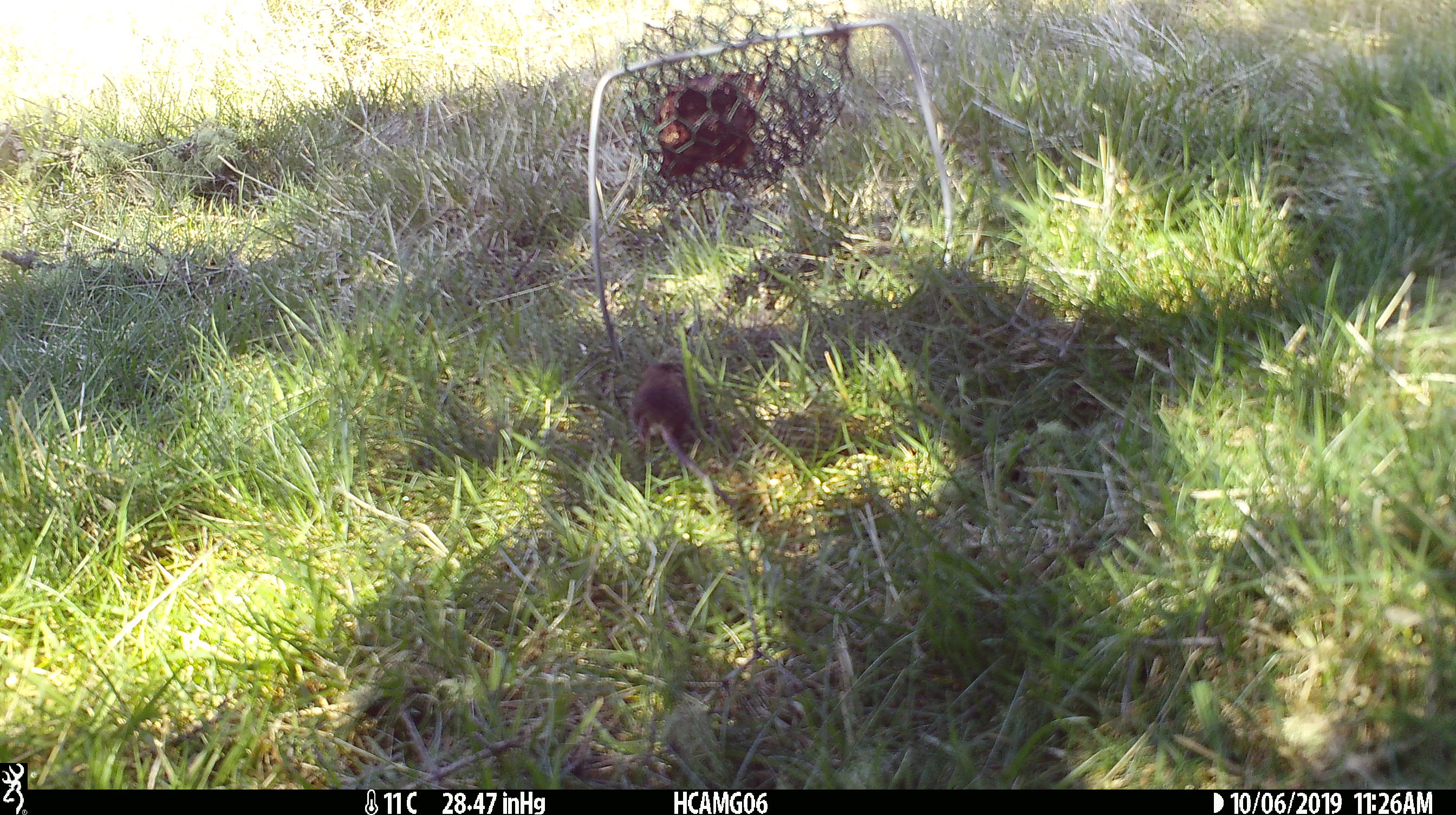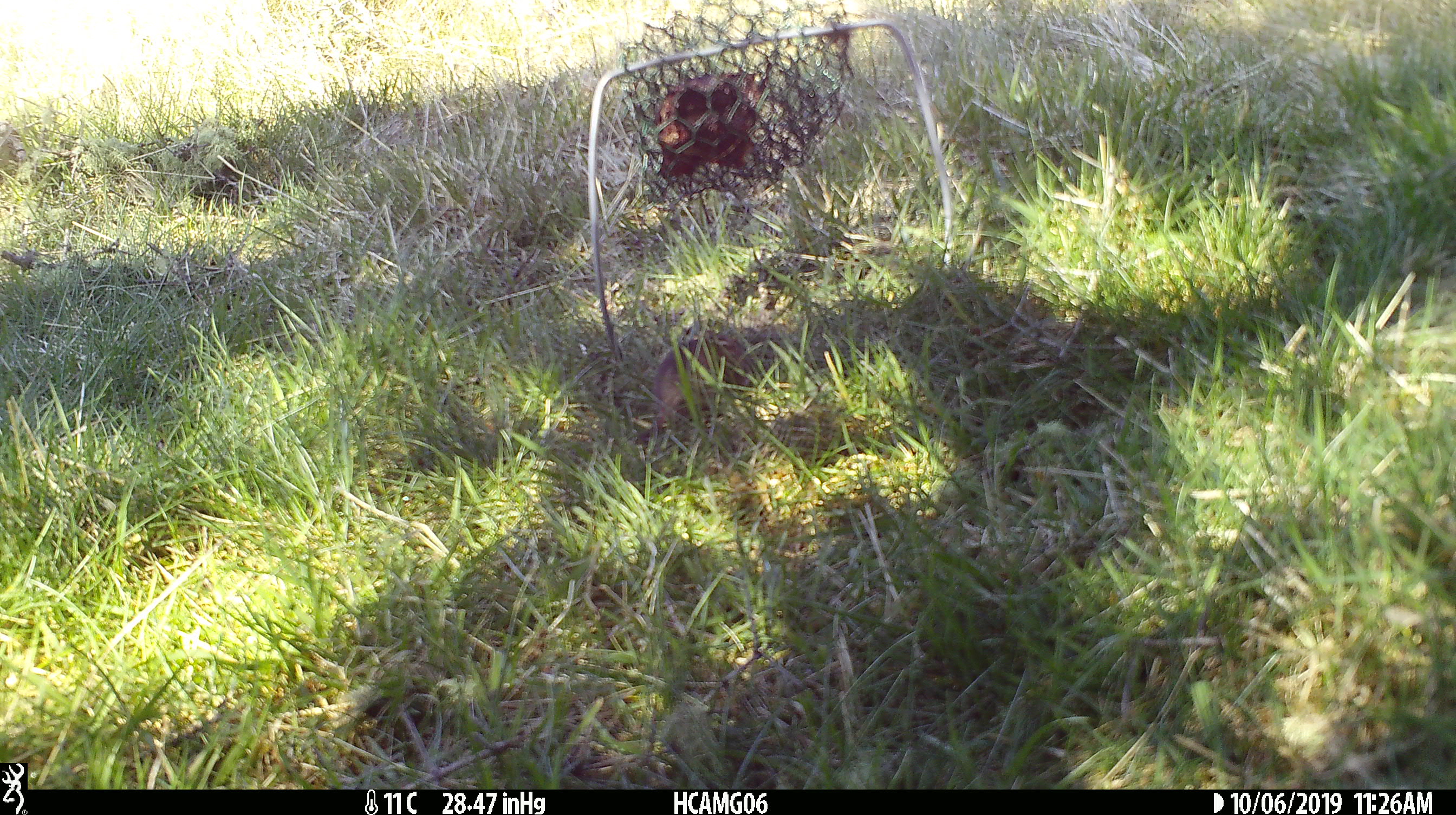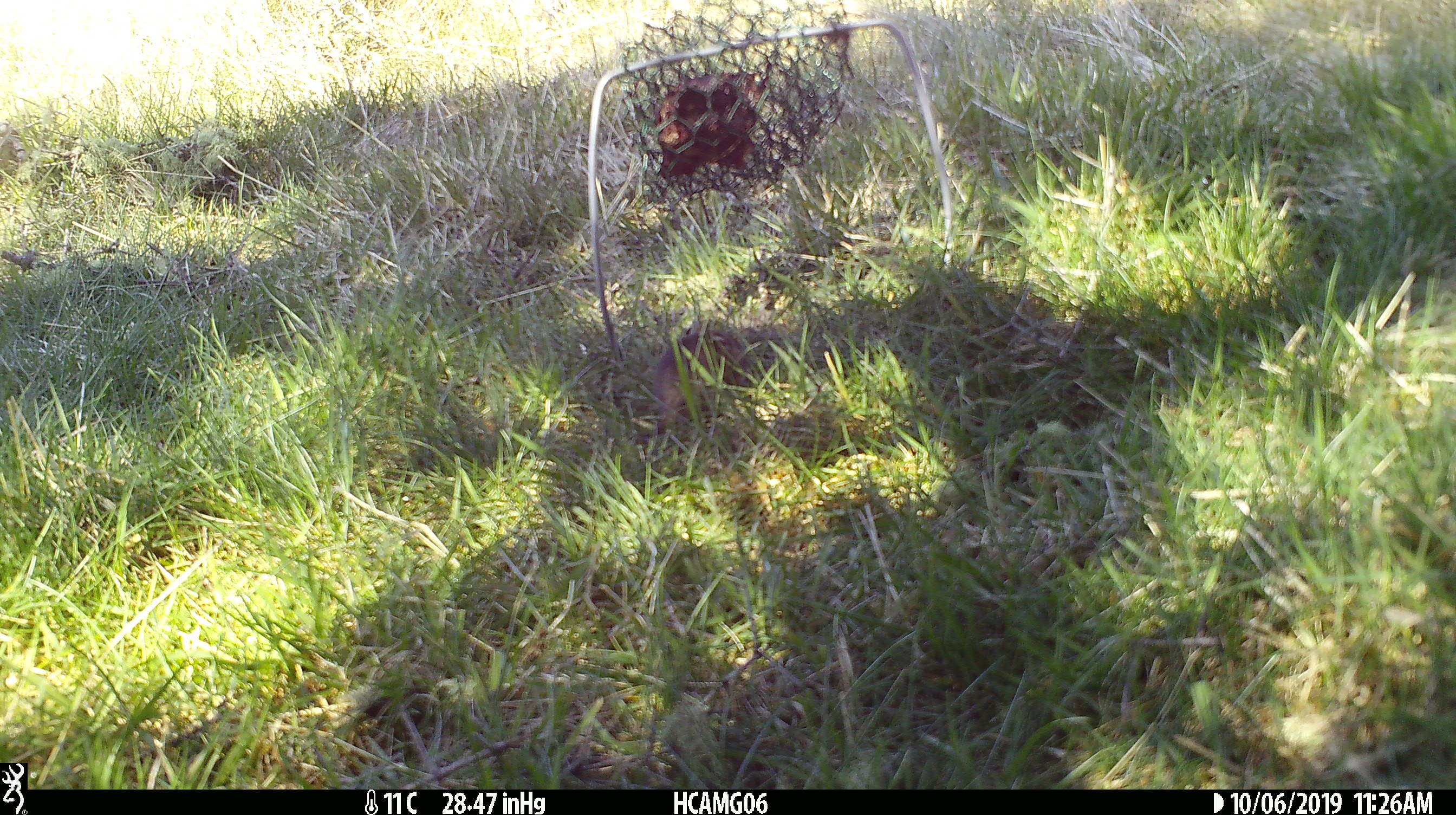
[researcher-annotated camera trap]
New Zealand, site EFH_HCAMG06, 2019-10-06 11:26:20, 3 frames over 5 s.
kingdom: Animalia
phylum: Chordata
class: Mammalia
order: Rodentia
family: Muridae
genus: Mus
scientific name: Mus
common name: mouse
Mouse (Mus).